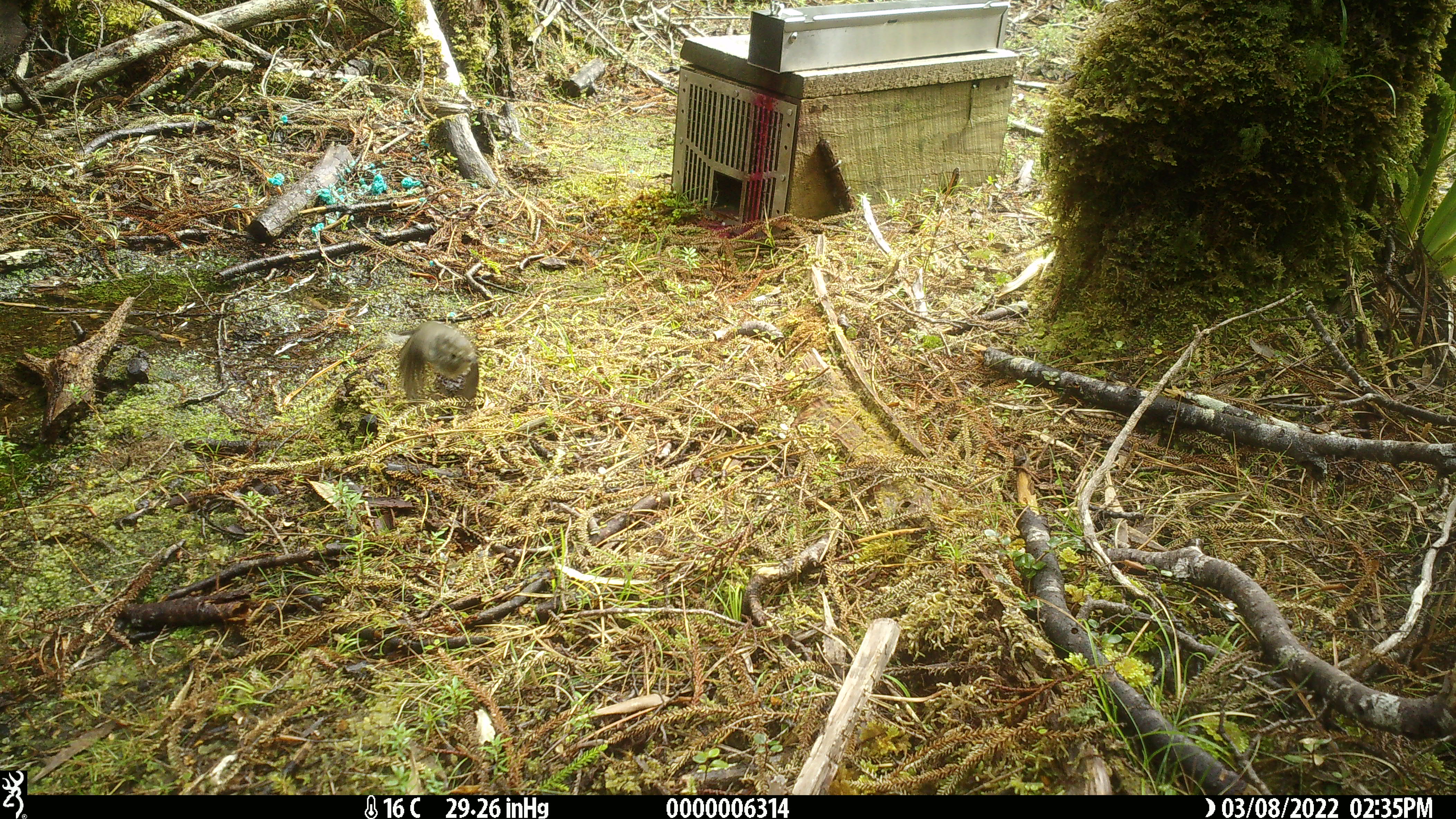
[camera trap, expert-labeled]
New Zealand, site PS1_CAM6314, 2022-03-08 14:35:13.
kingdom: Animalia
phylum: Chordata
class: Aves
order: Passeriformes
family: Petroicidae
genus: Petroica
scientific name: Petroica macrocephala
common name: tomtit